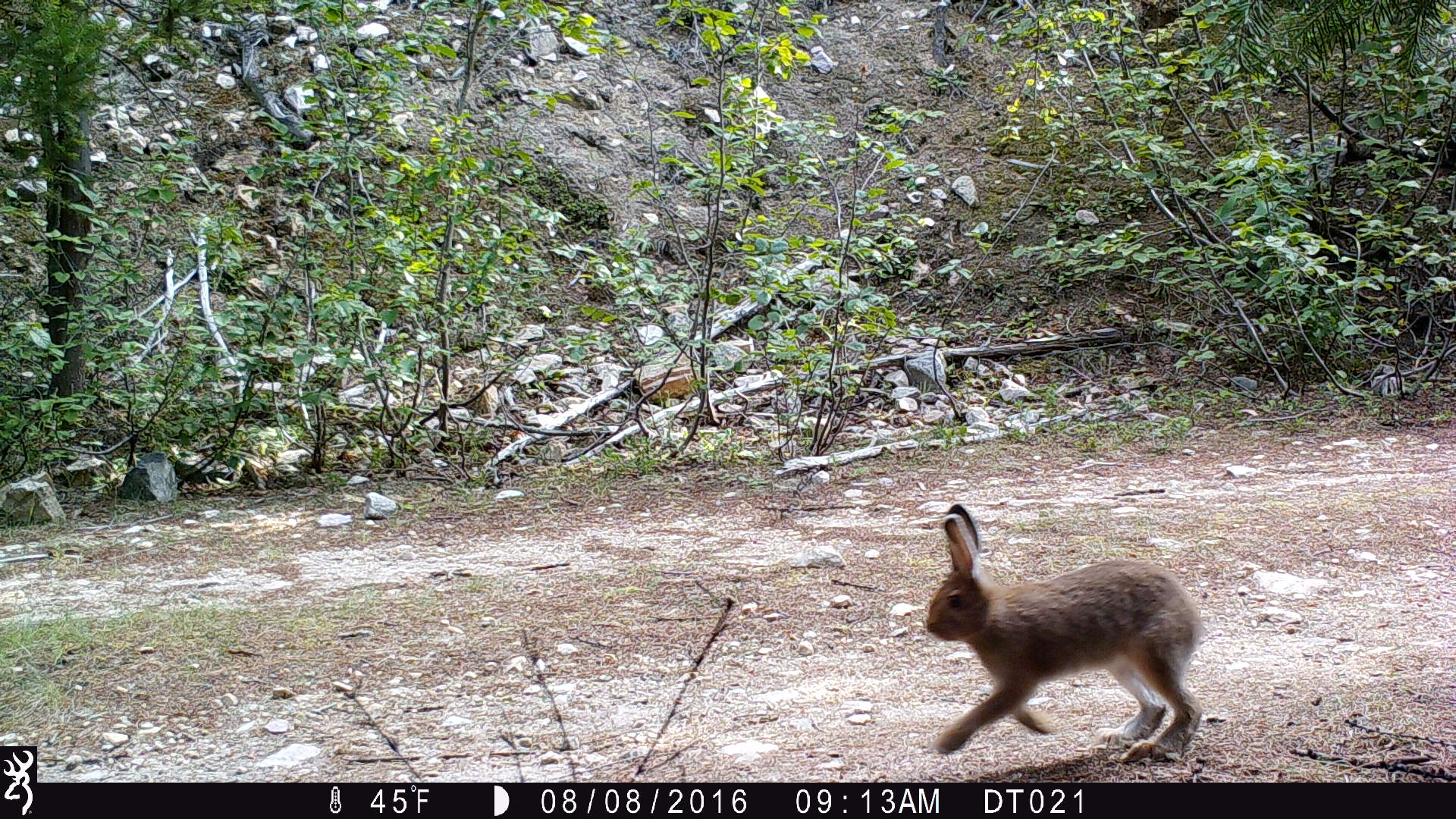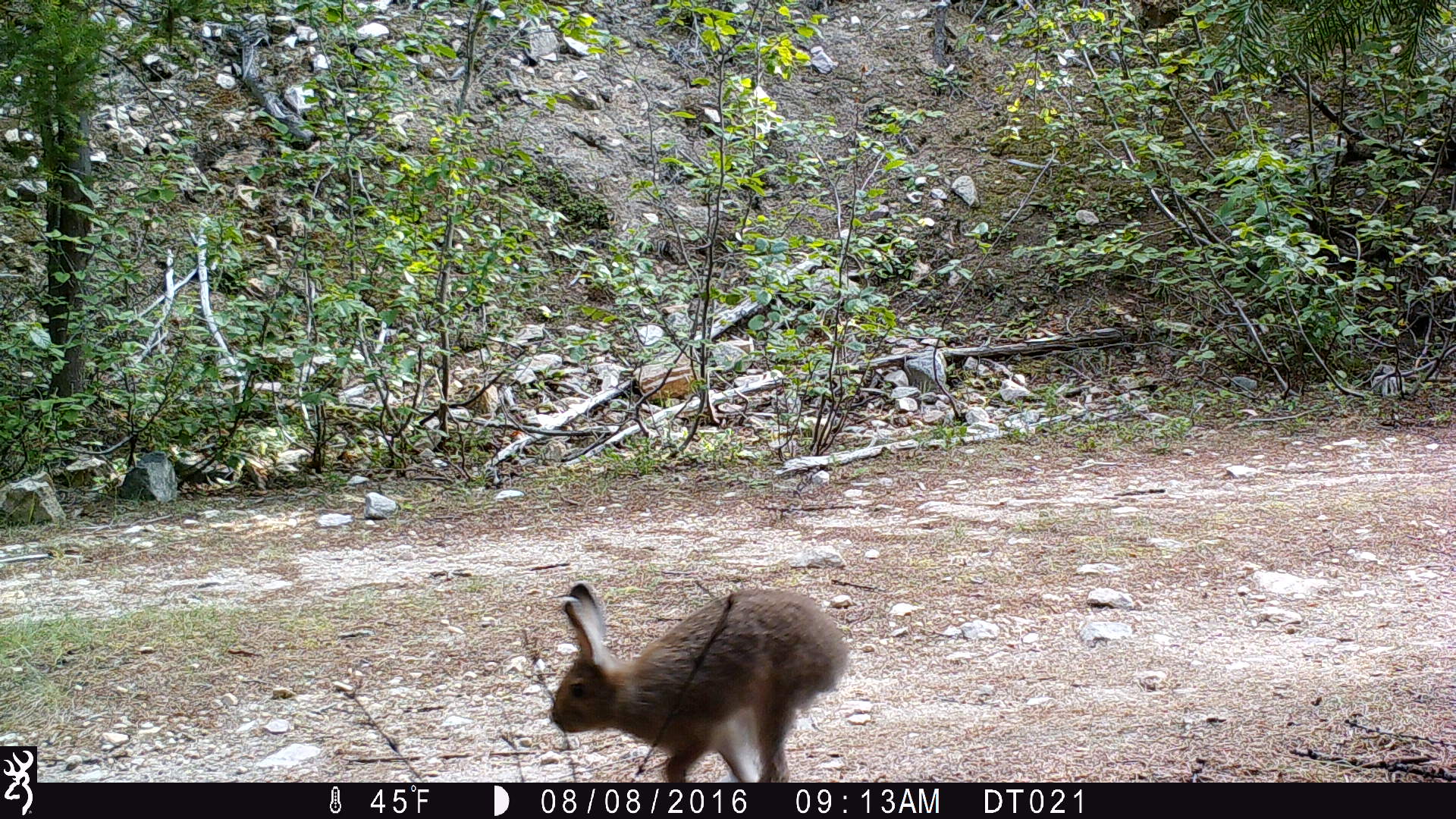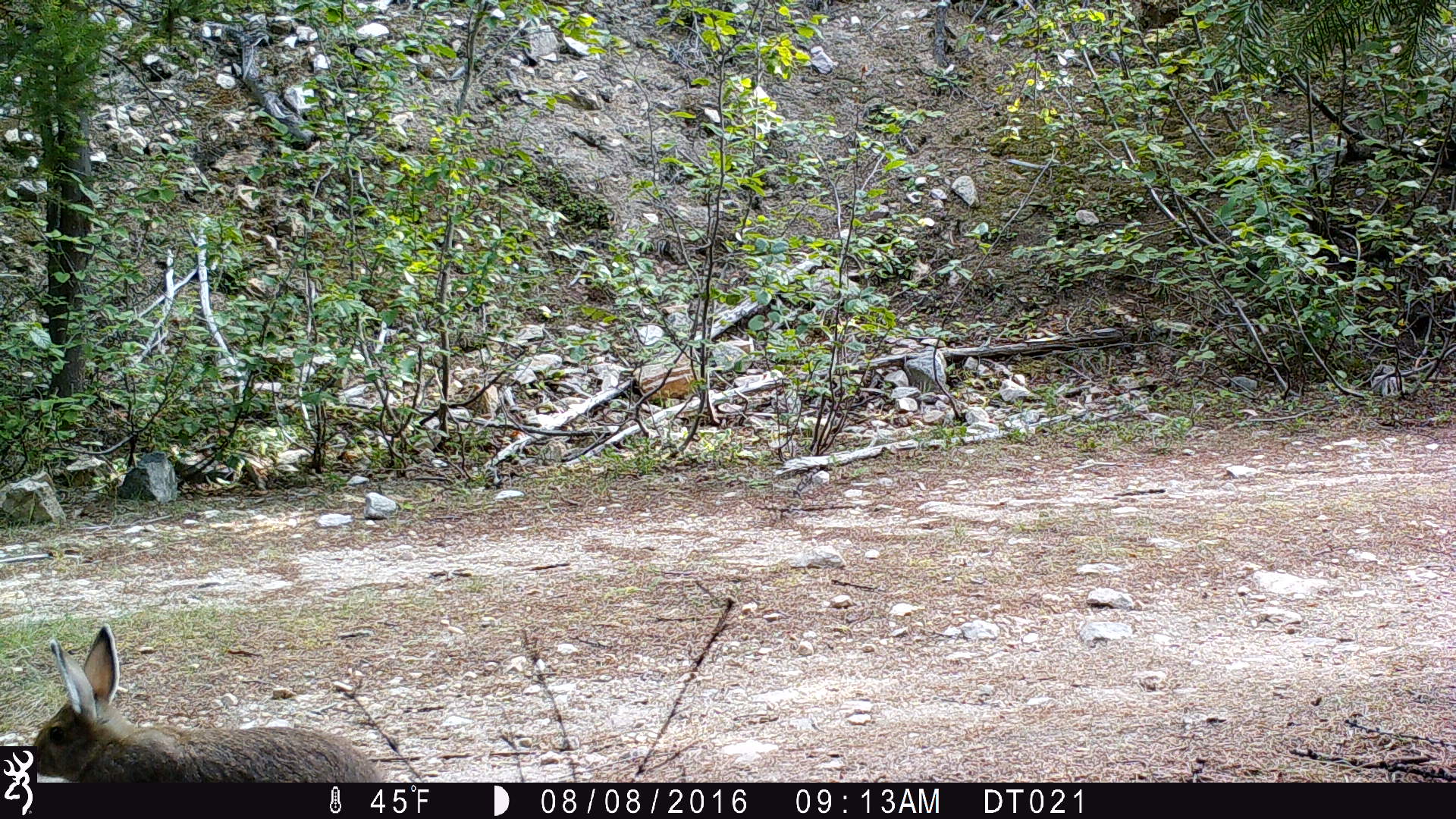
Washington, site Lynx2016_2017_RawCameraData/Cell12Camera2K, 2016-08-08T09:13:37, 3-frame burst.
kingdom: Animalia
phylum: Chordata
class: Mammalia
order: Lagomorpha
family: Leporidae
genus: Lepus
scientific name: Lepus americanus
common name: snowshoe hare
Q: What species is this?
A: Lepus americanus (snowshoe hare).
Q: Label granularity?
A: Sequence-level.